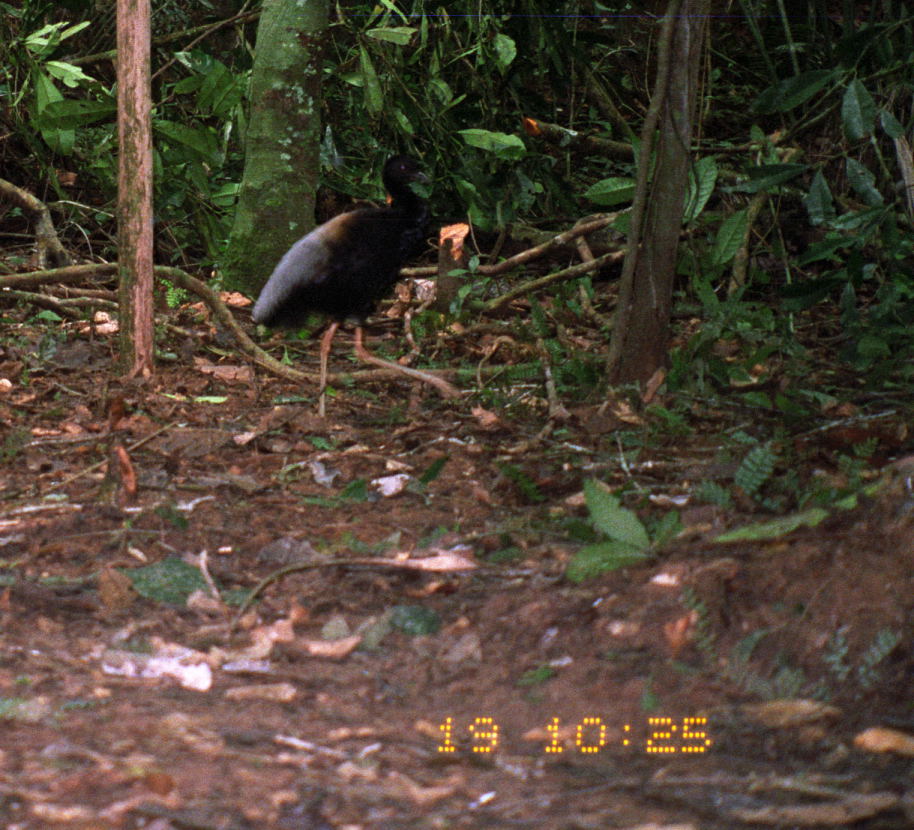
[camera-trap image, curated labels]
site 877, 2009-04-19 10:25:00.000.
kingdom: Animalia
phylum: Chordata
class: Aves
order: Gruiformes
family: Psophiidae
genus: Psophia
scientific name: Psophia crepitans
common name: gray-winged trumpeter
Psophia crepitans (gray-winged trumpeter).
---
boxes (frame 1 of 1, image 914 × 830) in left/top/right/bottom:
psophia crepitans: 251/150/461/414